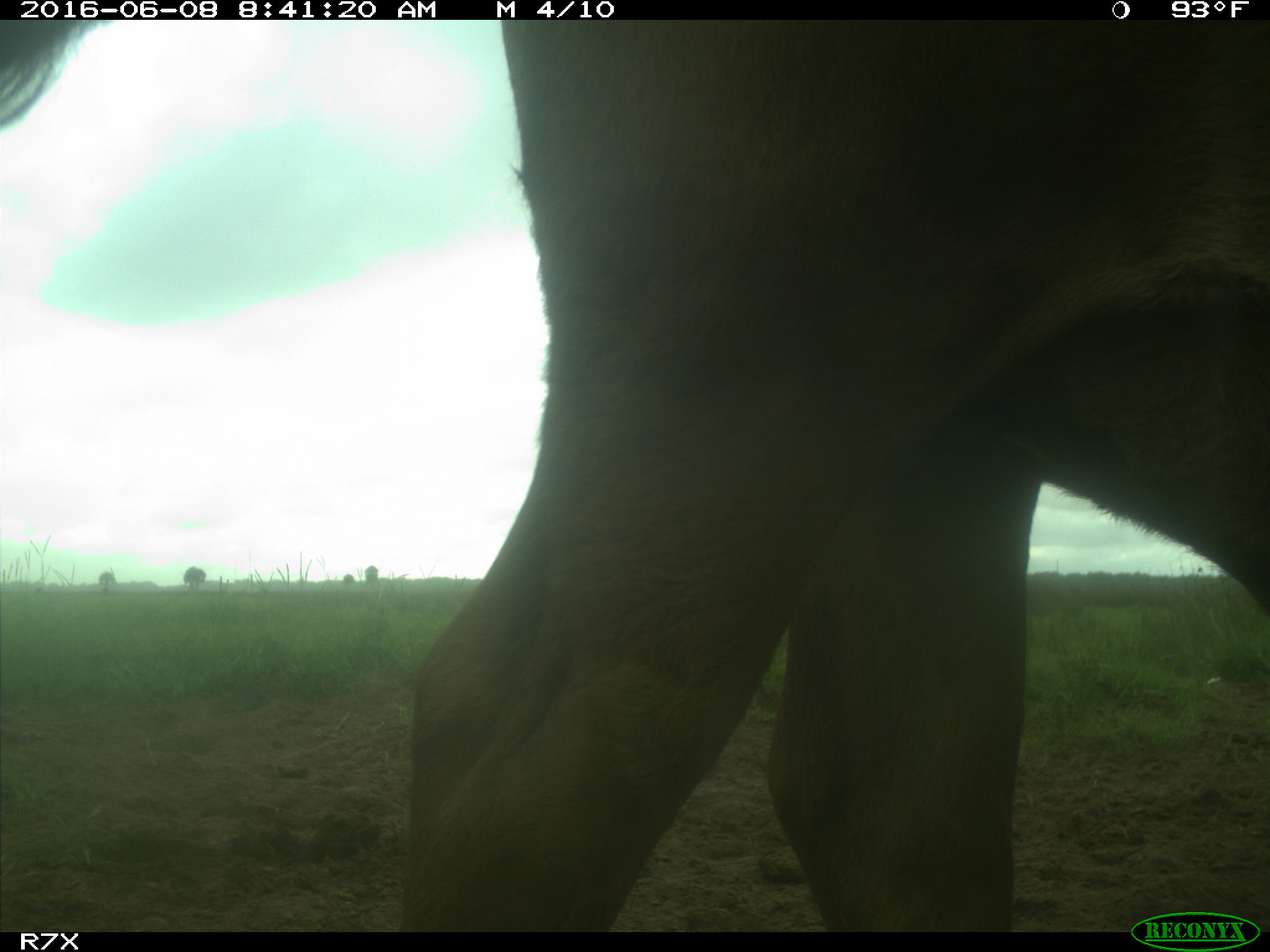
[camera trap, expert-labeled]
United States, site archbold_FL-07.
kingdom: Animalia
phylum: Chordata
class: Mammalia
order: Artiodactyla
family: Bovidae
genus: Bos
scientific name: Bos taurus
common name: domestic cow